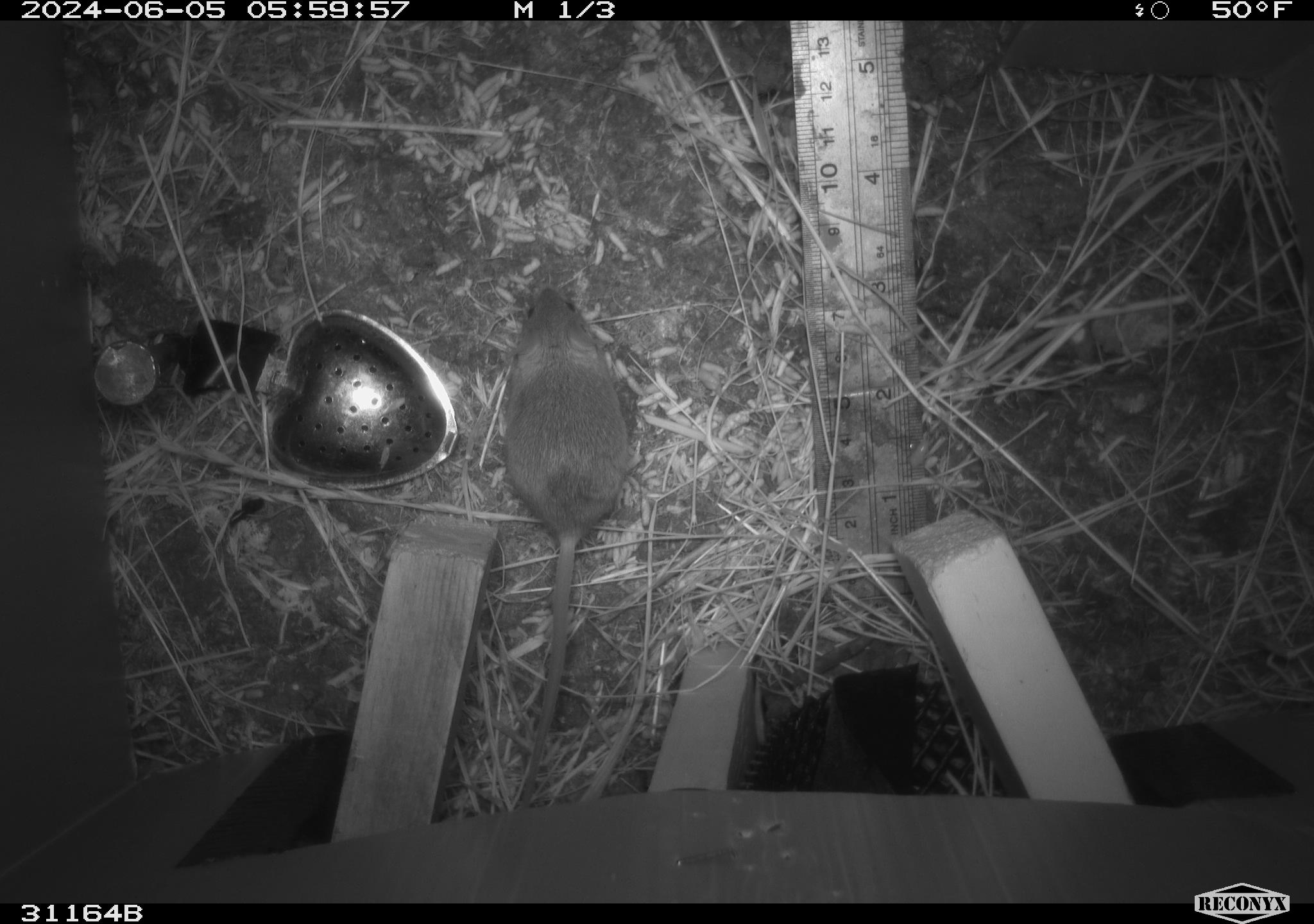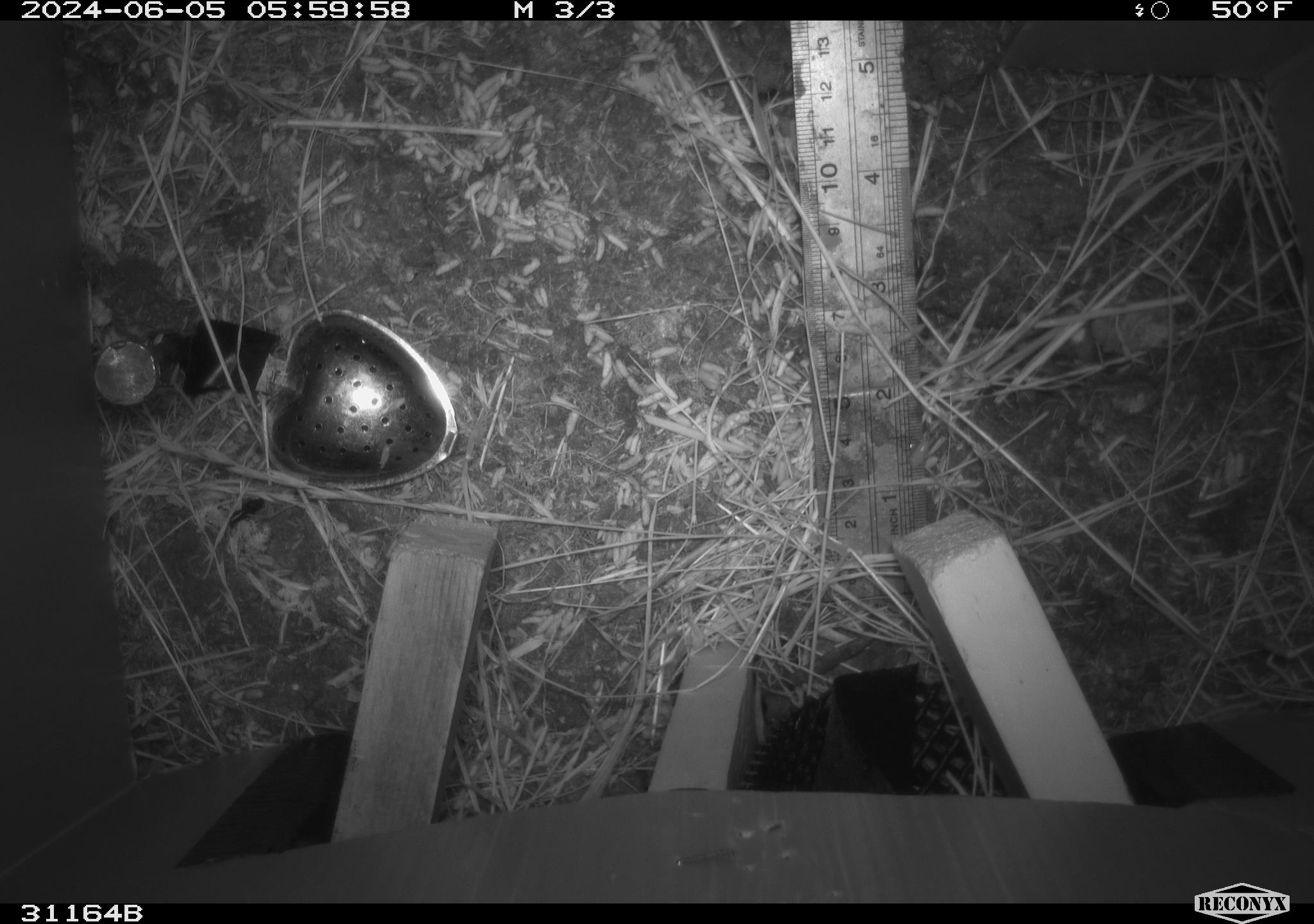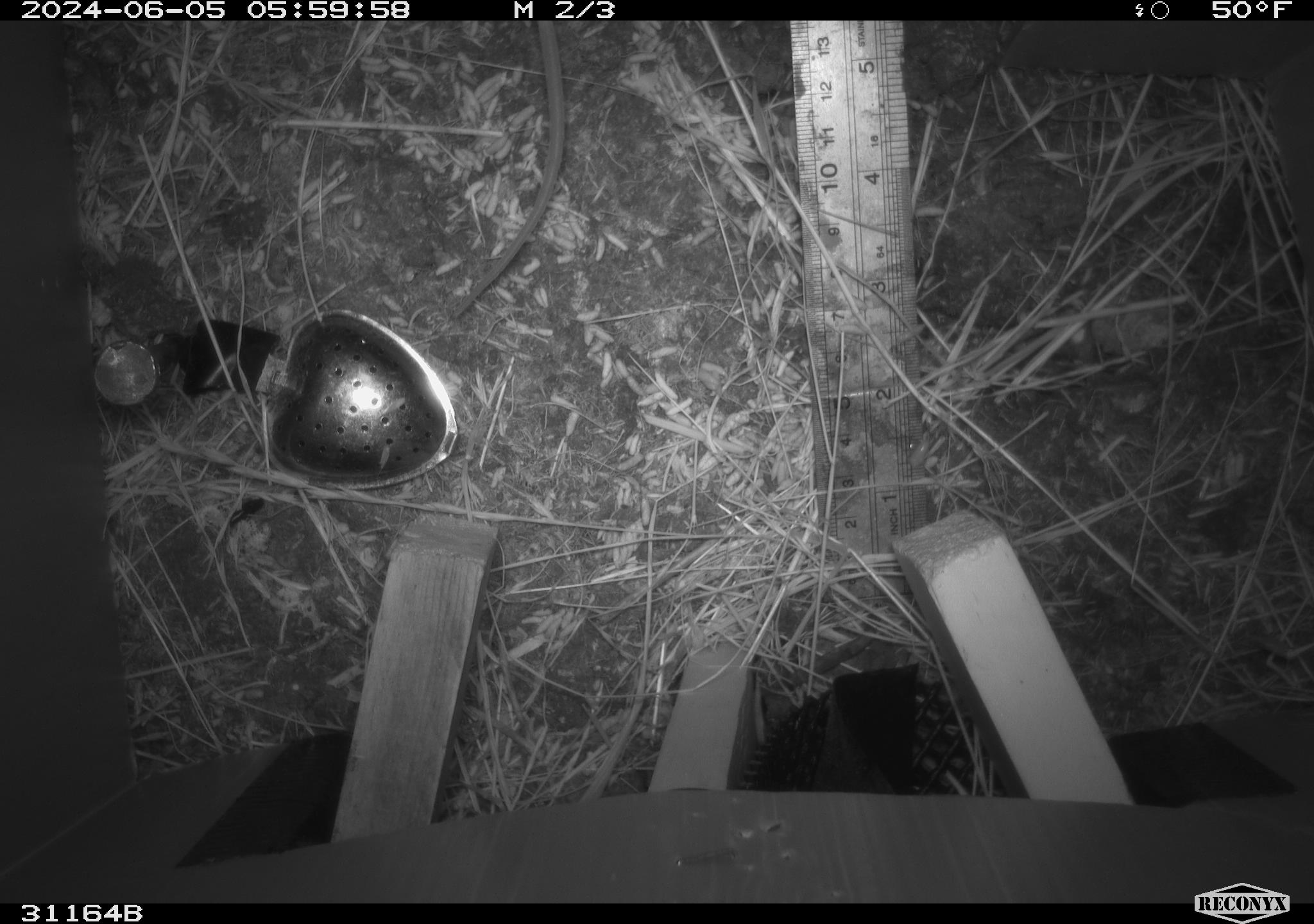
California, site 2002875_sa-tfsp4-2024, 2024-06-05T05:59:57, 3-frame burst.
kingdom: Animalia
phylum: Chordata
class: Mammalia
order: Rodentia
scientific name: Rodentia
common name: mouse species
Mouse species (Rodentia).